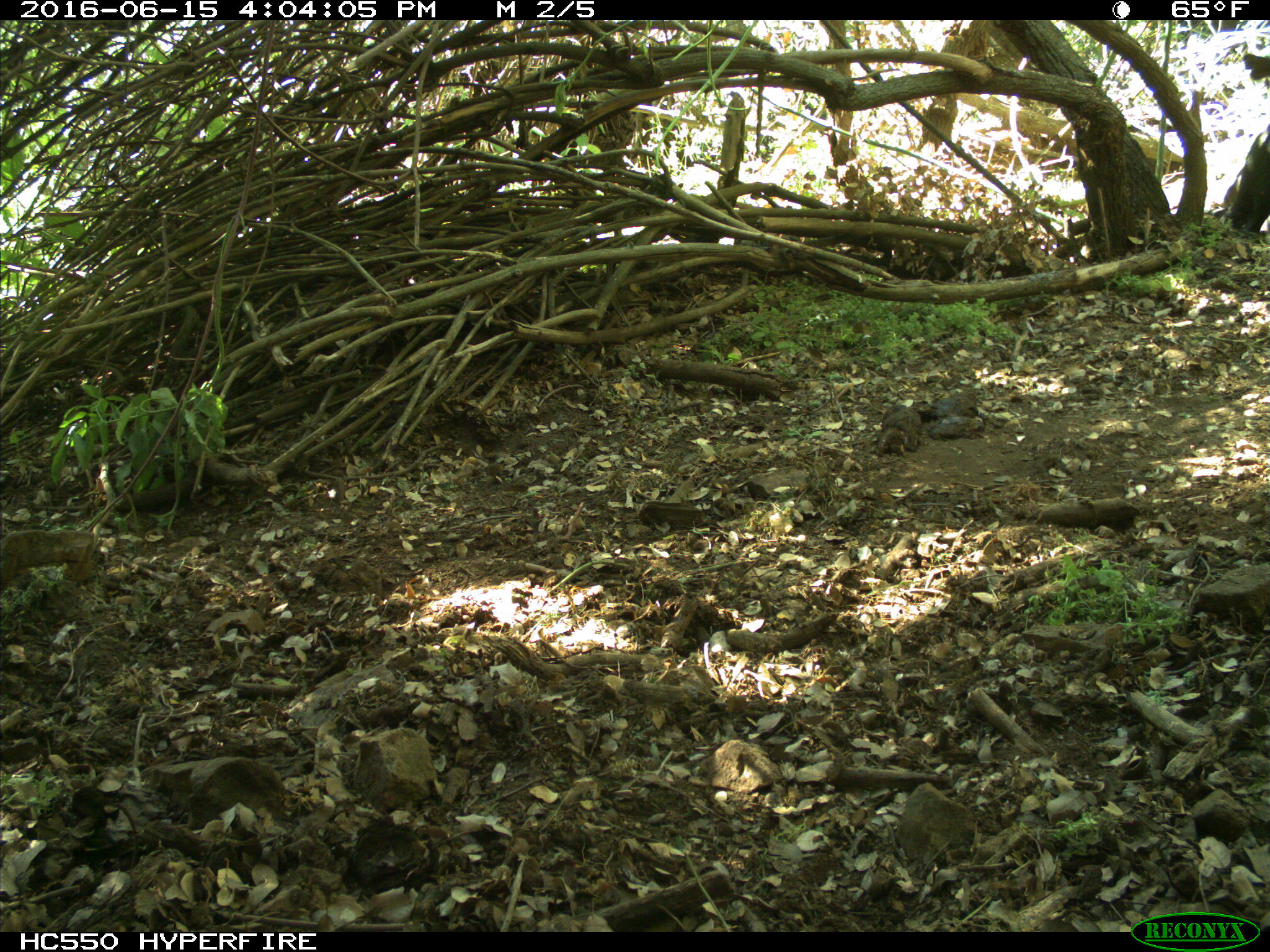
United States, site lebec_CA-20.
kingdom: Animalia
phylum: Chordata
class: Mammalia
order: Artiodactyla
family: Bovidae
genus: Bos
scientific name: Bos taurus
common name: domestic cow